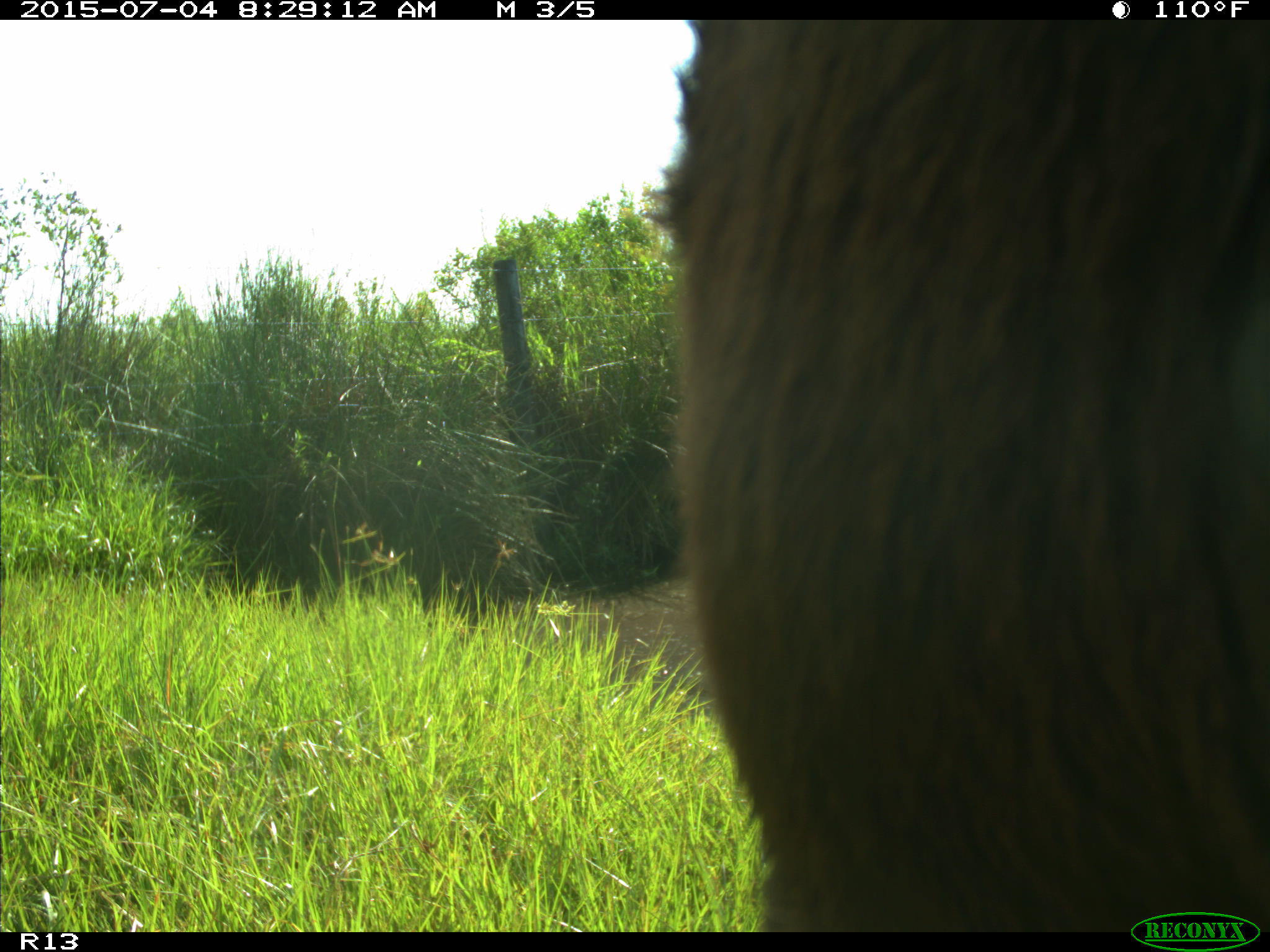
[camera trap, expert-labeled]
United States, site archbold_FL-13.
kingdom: Animalia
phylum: Chordata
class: Mammalia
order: Artiodactyla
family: Bovidae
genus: Bos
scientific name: Bos taurus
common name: domestic cow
Bos taurus (domestic cow).